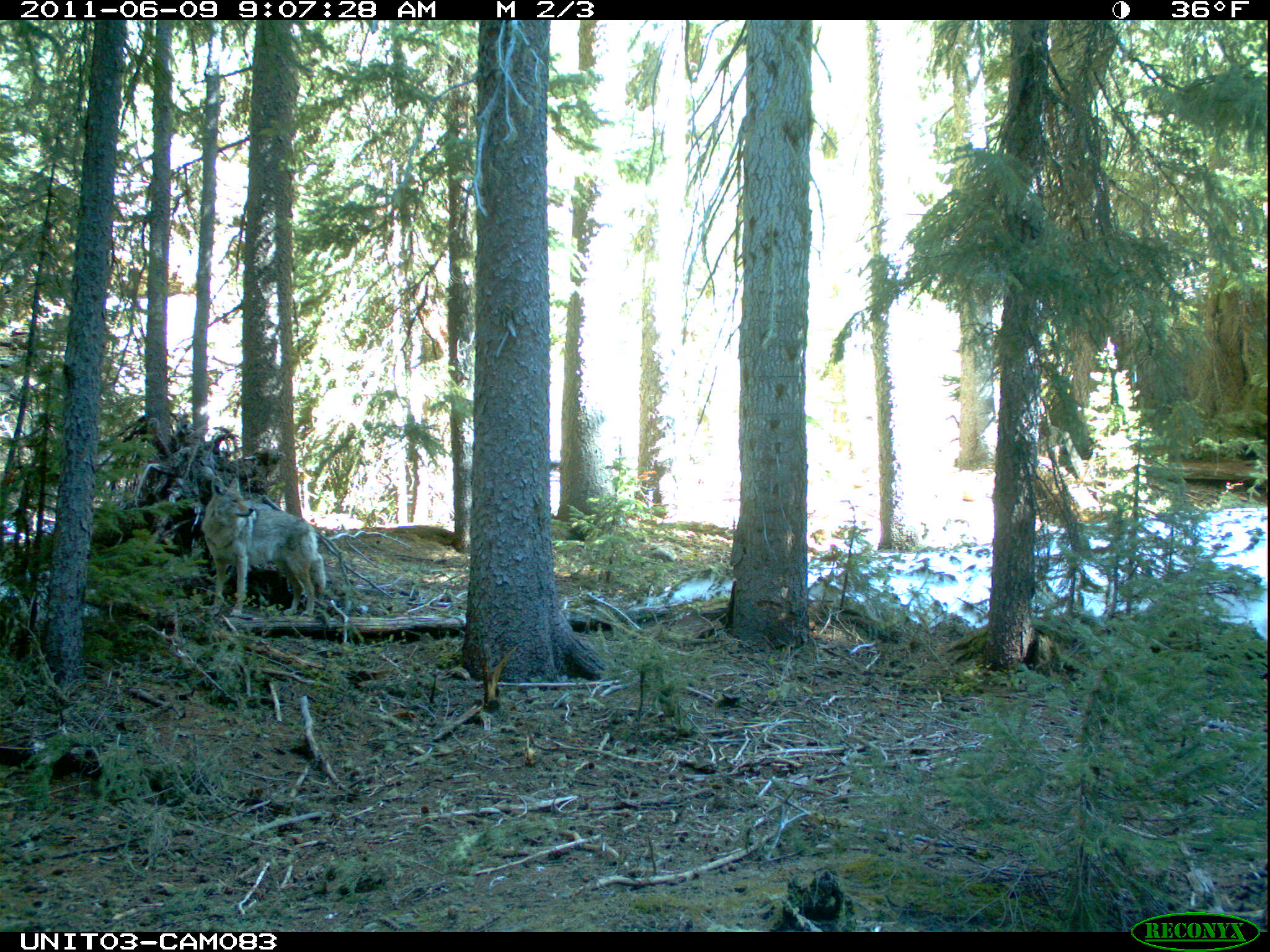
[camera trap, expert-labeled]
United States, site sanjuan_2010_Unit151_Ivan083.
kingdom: Animalia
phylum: Chordata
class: Mammalia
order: Carnivora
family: Canidae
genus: Canis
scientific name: Canis latrans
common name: coyote